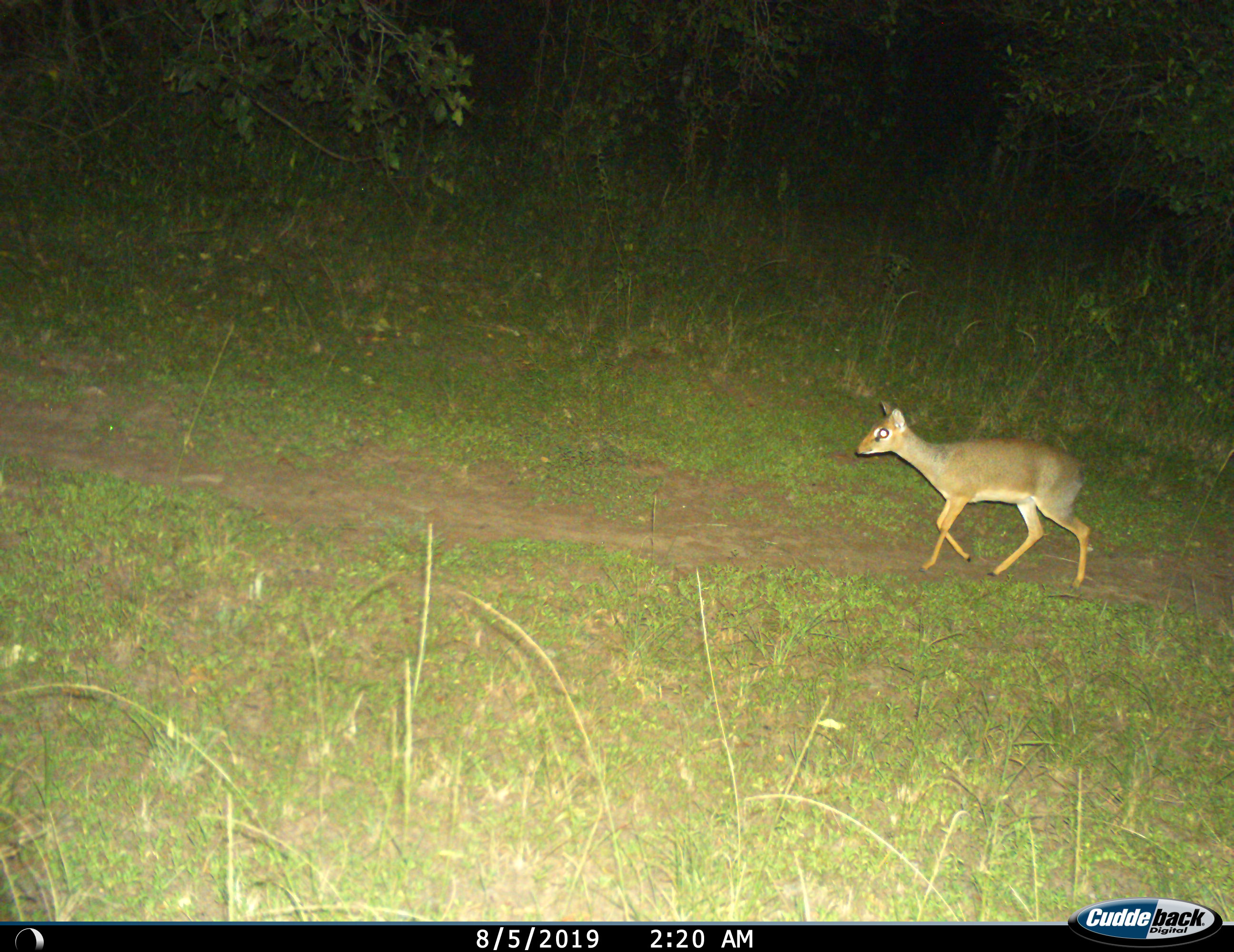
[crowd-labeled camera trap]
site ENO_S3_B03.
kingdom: Animalia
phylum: Chordata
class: Mammalia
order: Artiodactyla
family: Bovidae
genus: Madoqua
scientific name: Madoqua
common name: dik-dik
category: dikdik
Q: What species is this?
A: Dikdik (dik-dik) (Madoqua).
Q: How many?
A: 1.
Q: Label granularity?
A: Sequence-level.